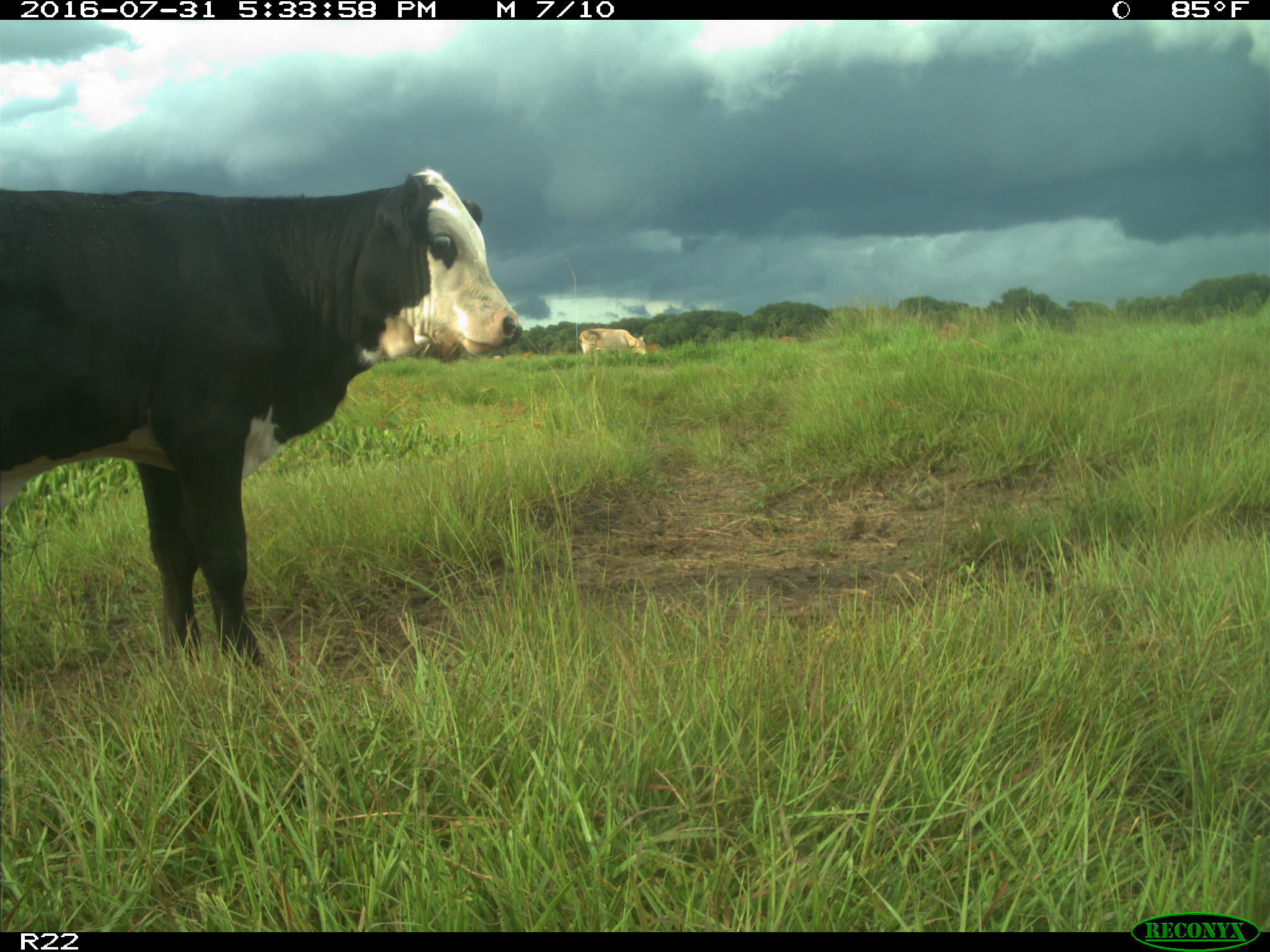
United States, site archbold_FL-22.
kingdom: Animalia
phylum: Chordata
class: Mammalia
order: Artiodactyla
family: Bovidae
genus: Bos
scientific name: Bos taurus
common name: domestic cow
Bos taurus (domestic cow).